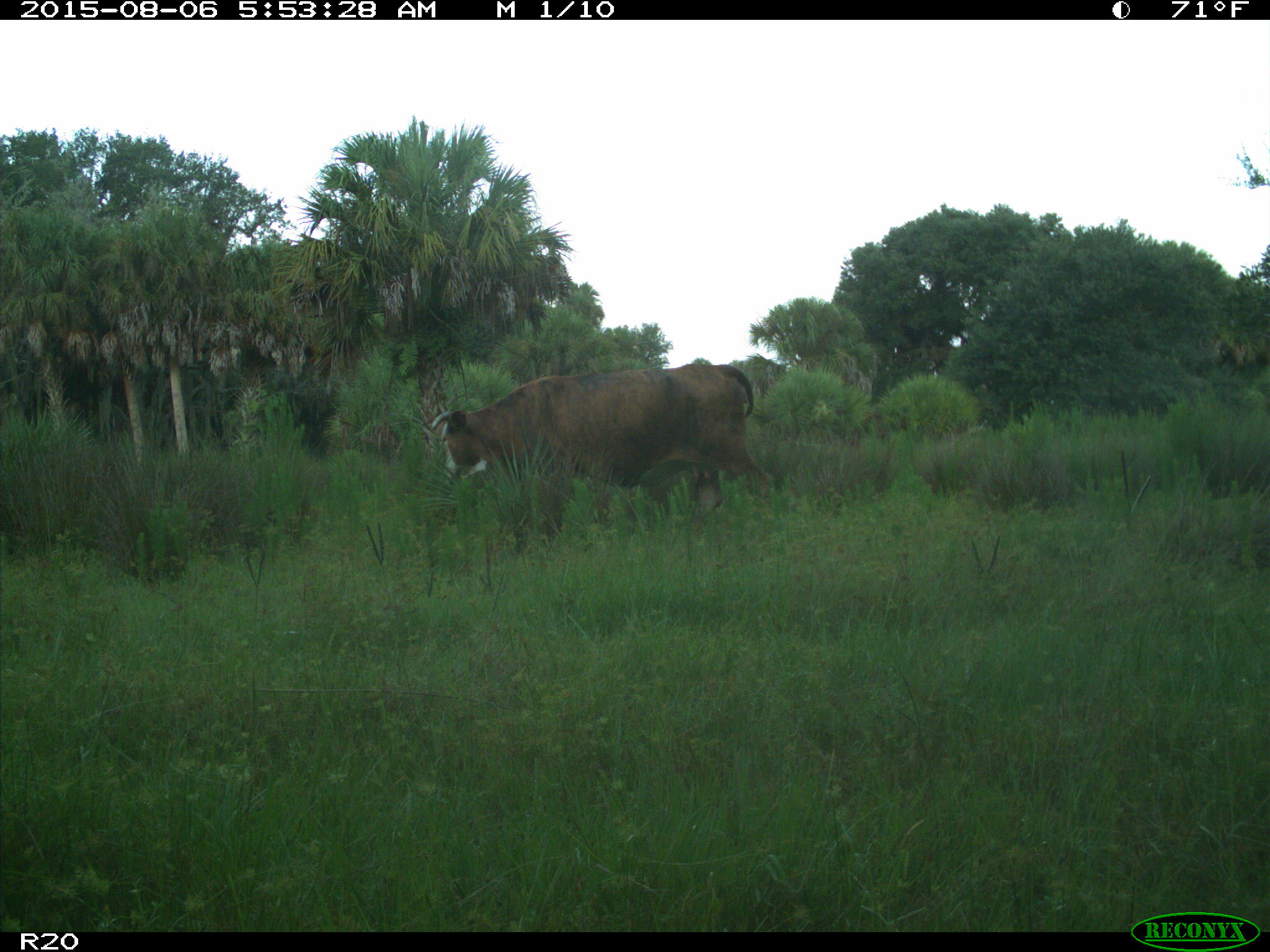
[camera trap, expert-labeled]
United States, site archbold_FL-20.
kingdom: Animalia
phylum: Chordata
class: Mammalia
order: Artiodactyla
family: Bovidae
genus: Bos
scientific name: Bos taurus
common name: domestic cow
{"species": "Bos taurus (domestic cow)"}